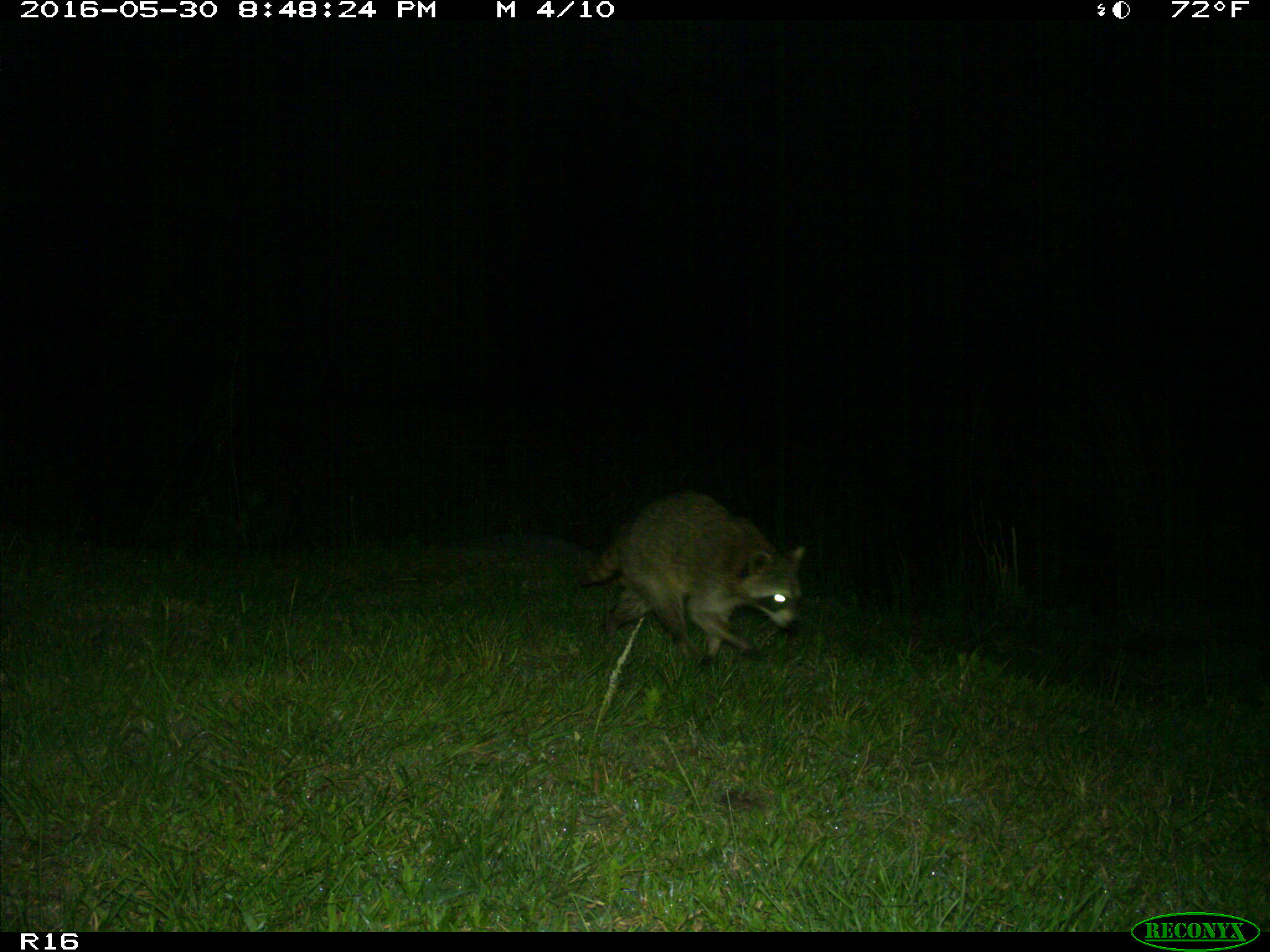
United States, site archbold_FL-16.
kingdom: Animalia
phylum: Chordata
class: Mammalia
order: Carnivora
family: Procyonidae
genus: Procyon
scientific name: Procyon lotor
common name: common raccoon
Procyon lotor (common raccoon).